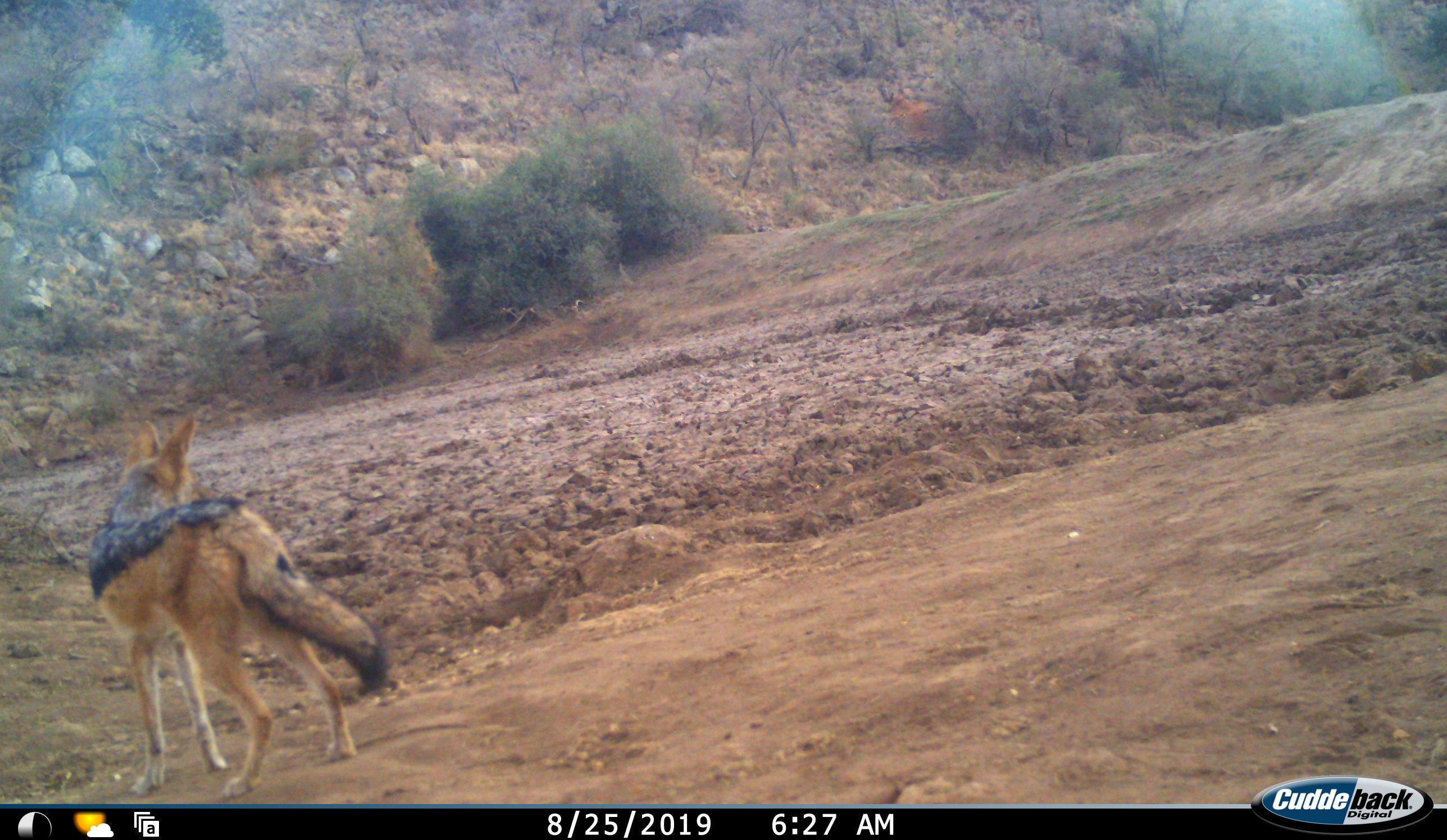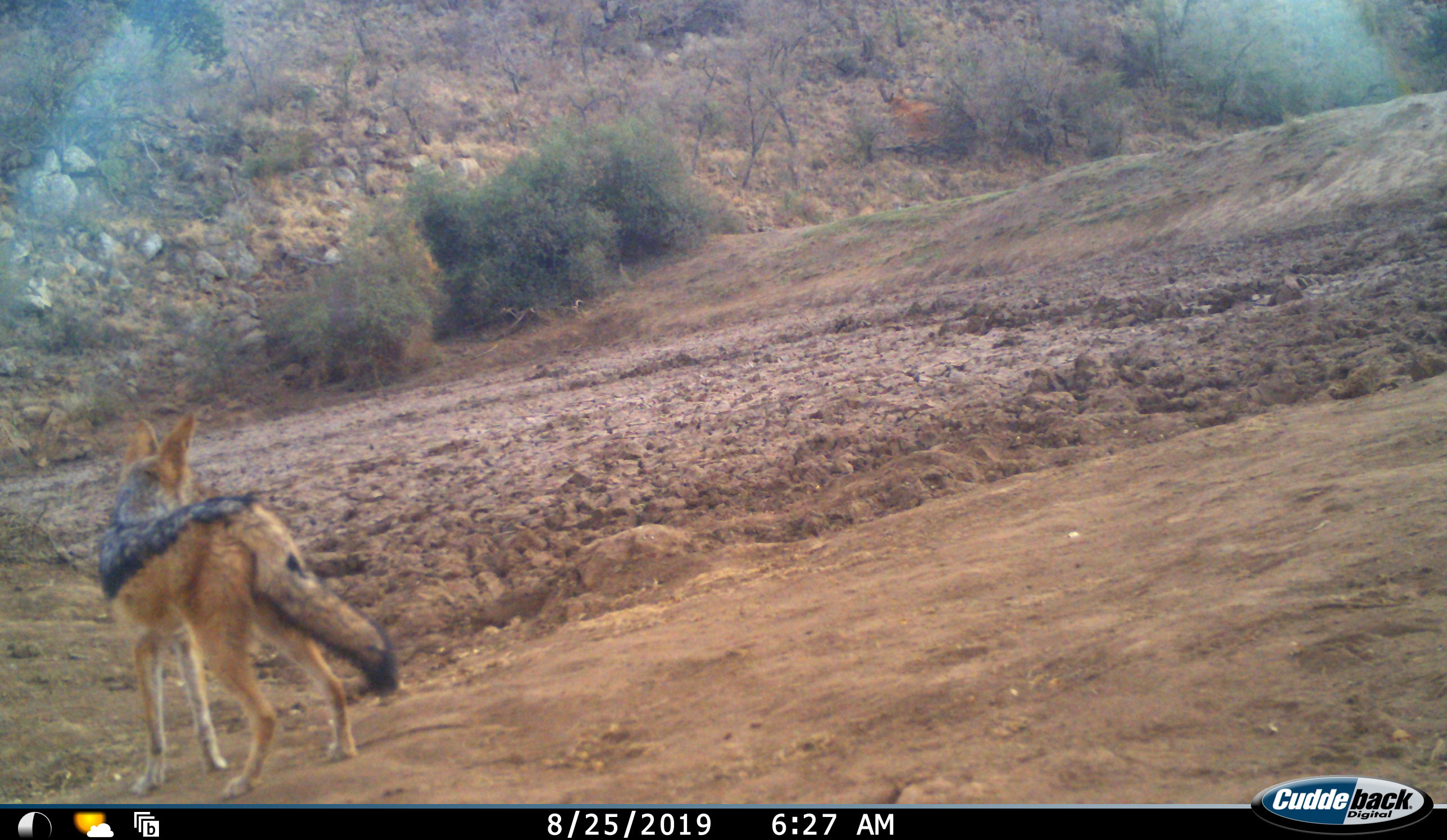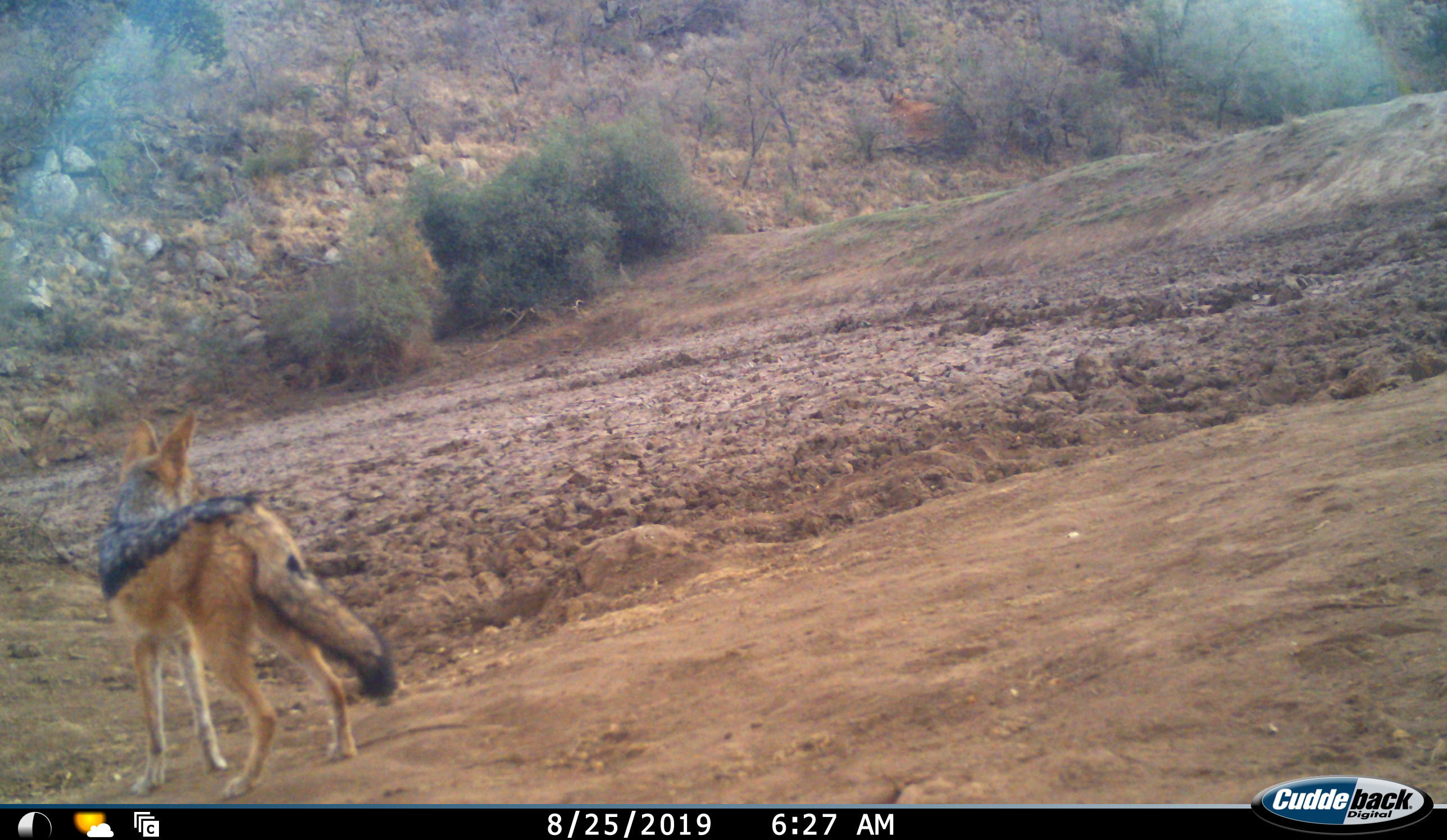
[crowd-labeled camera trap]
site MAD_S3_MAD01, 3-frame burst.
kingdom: Animalia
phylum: Chordata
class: Mammalia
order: Carnivora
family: Canidae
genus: Lupulella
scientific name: Lupulella mesomelas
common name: black-backed jackal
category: jackalblackbacked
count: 1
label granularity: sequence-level